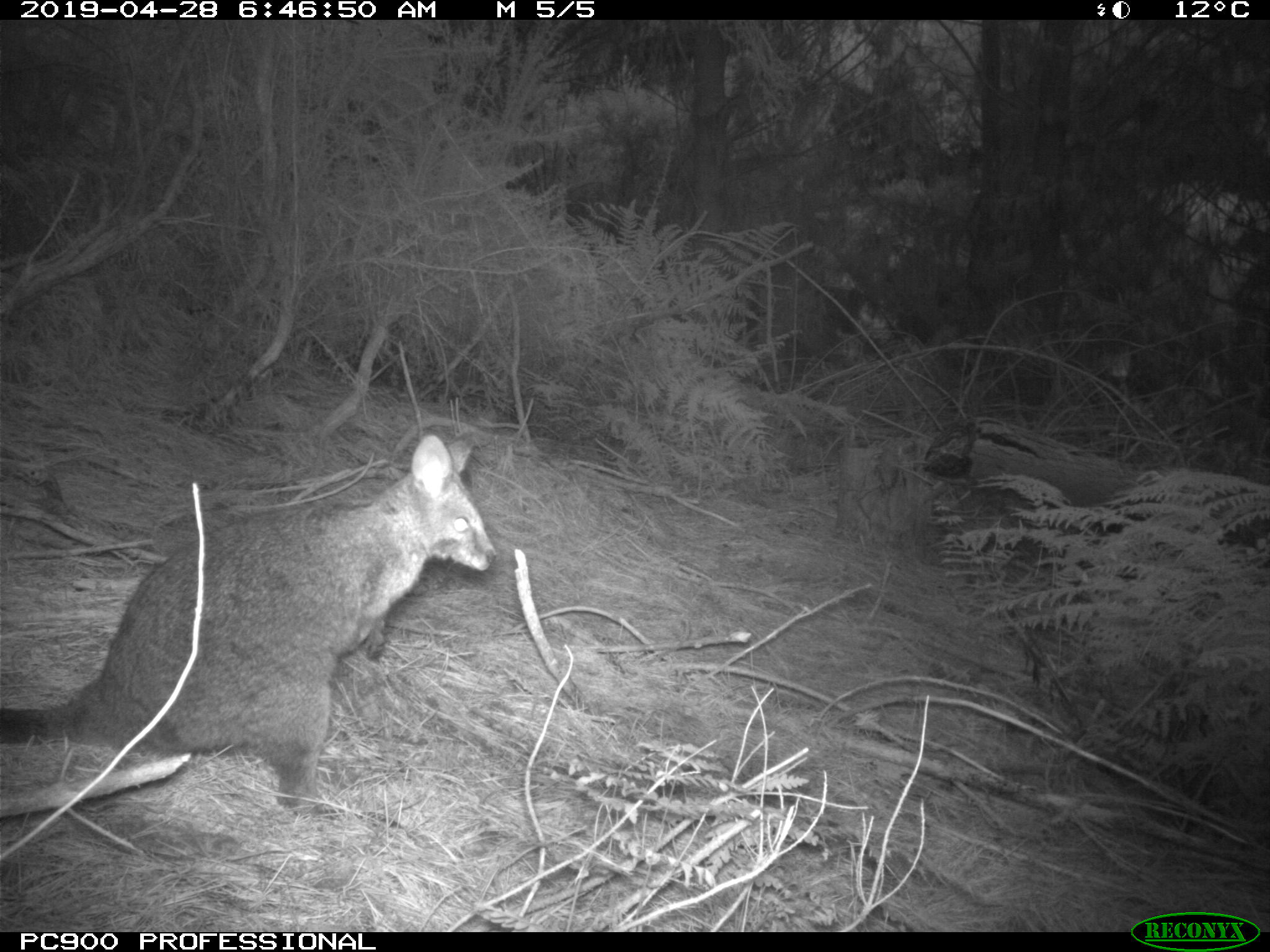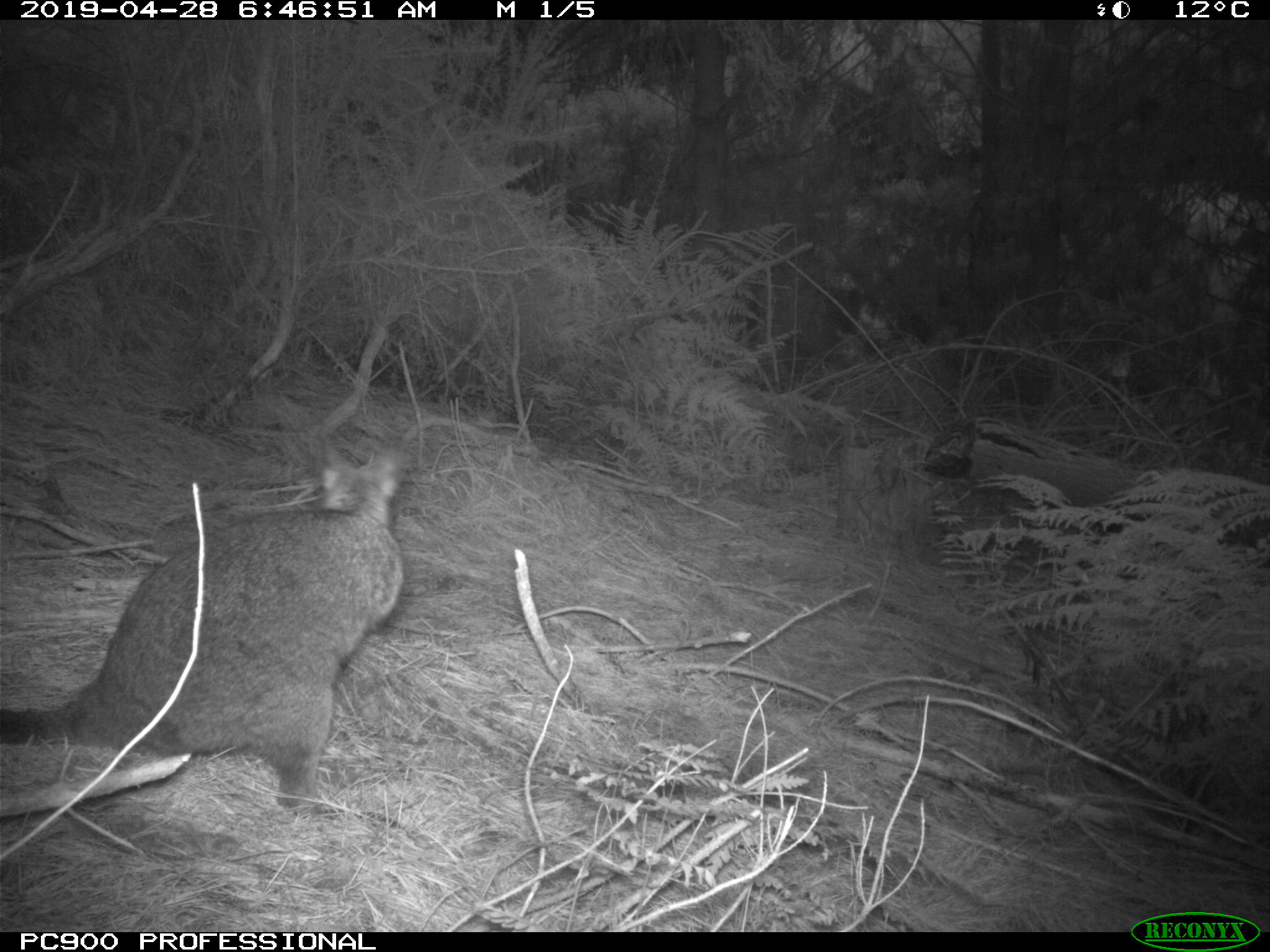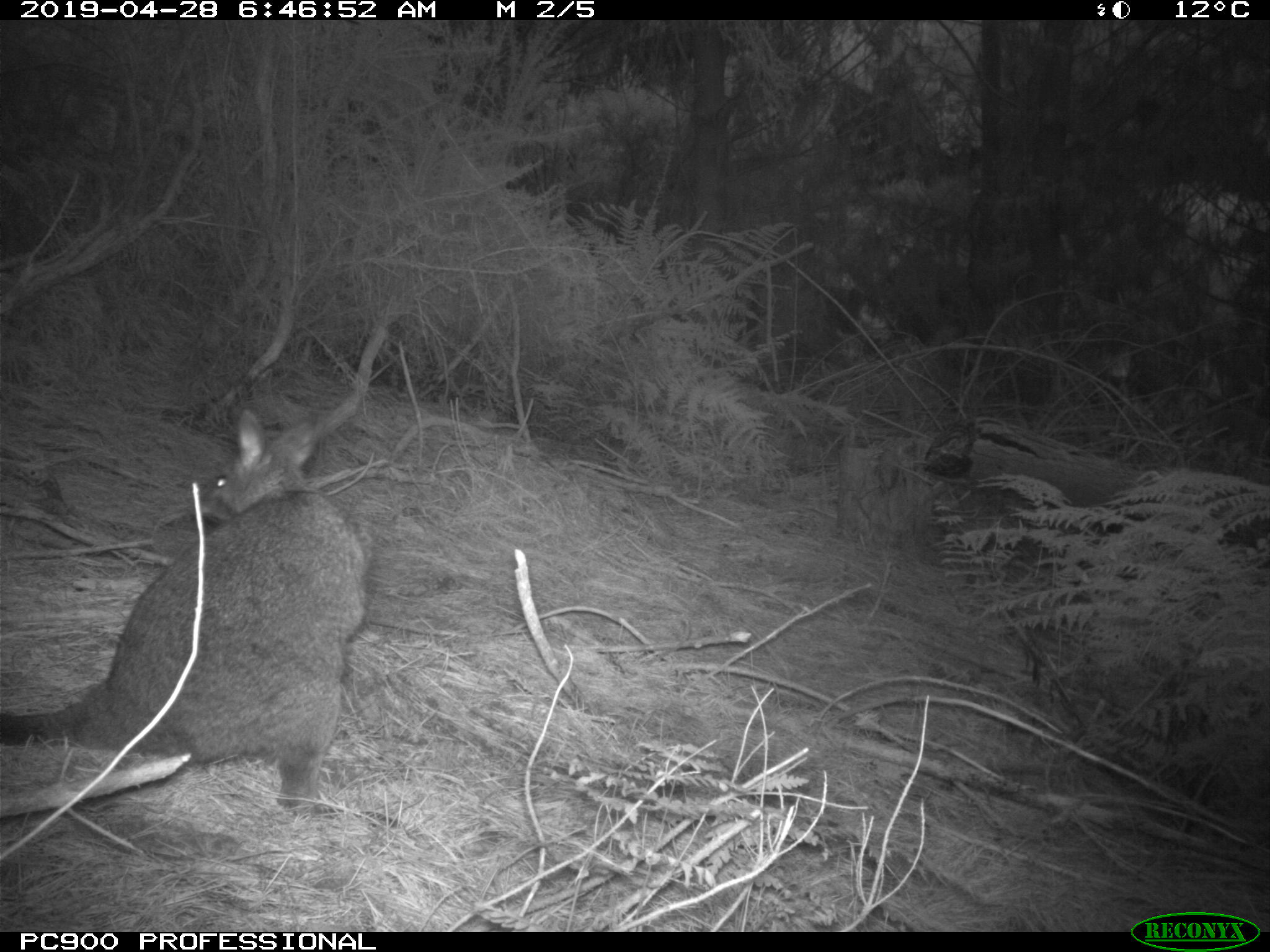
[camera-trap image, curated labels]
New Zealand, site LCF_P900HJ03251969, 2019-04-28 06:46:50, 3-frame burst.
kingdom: Animalia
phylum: Chordata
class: Mammalia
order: Diprotodontia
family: Macropodidae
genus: Notamacropus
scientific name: Notamacropus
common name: wallaby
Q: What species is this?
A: Wallaby (Notamacropus).